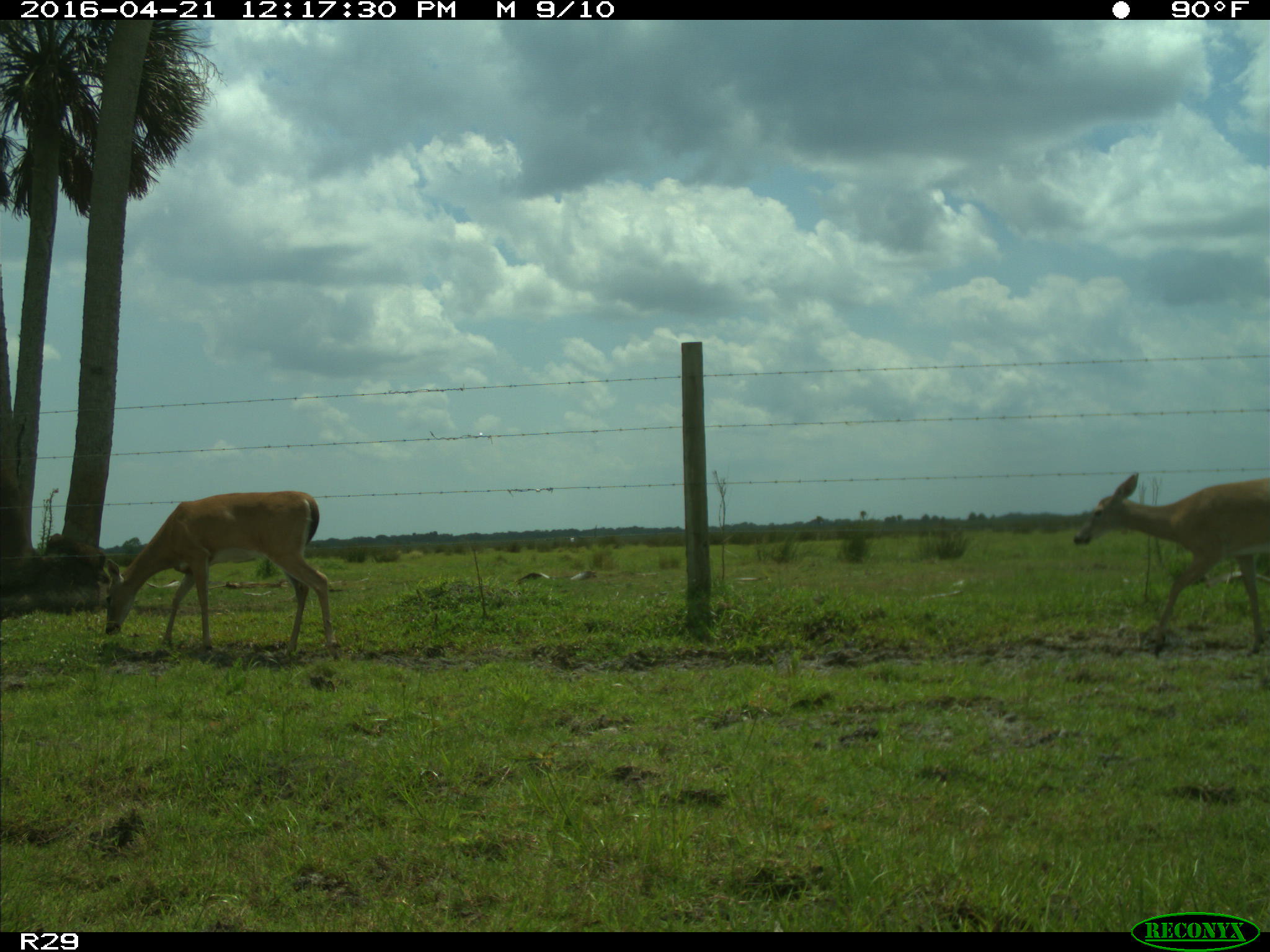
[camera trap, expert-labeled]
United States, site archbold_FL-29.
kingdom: Animalia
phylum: Chordata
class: Mammalia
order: Artiodactyla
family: Cervidae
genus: Odocoileus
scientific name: Odocoileus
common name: deer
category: unidentified deer